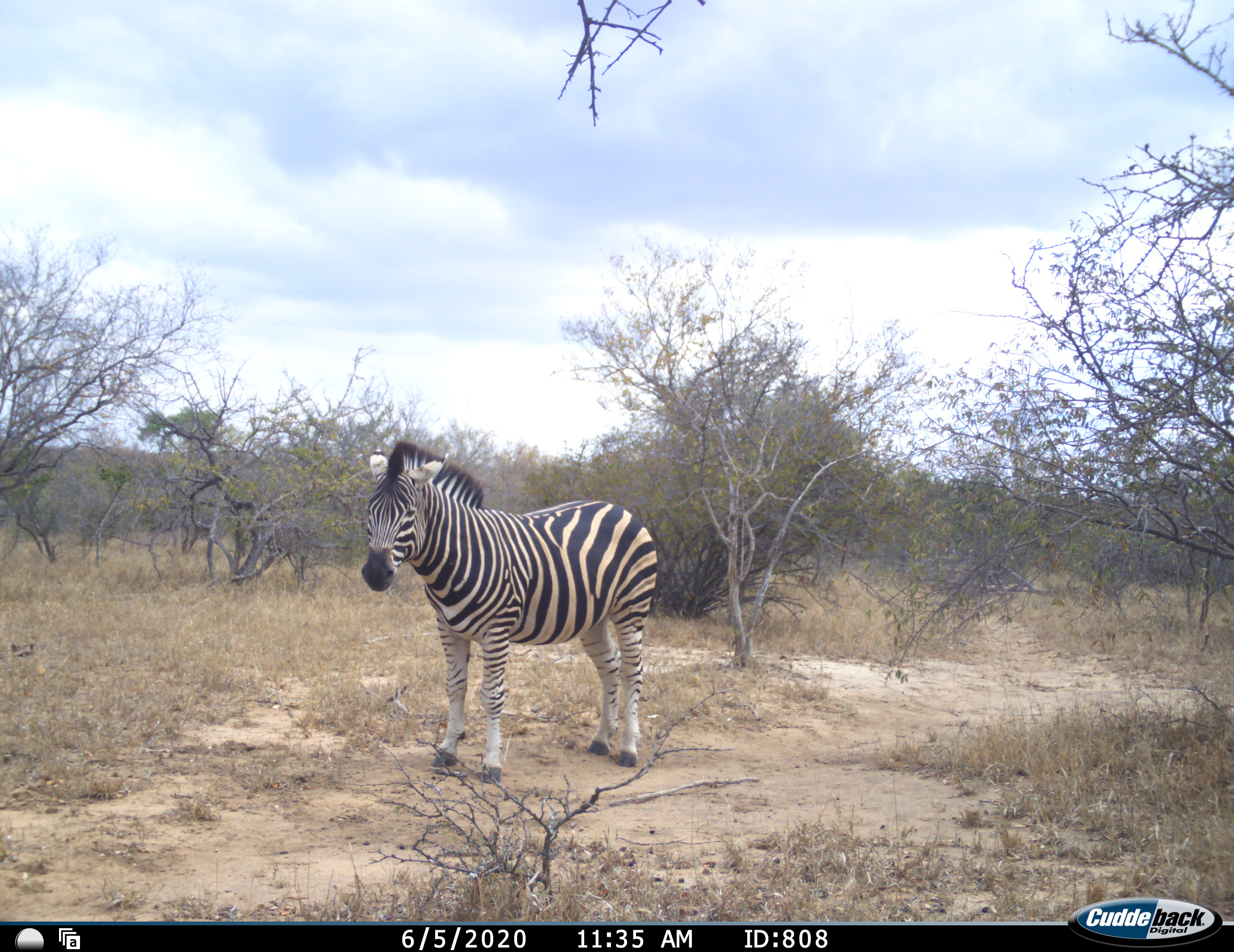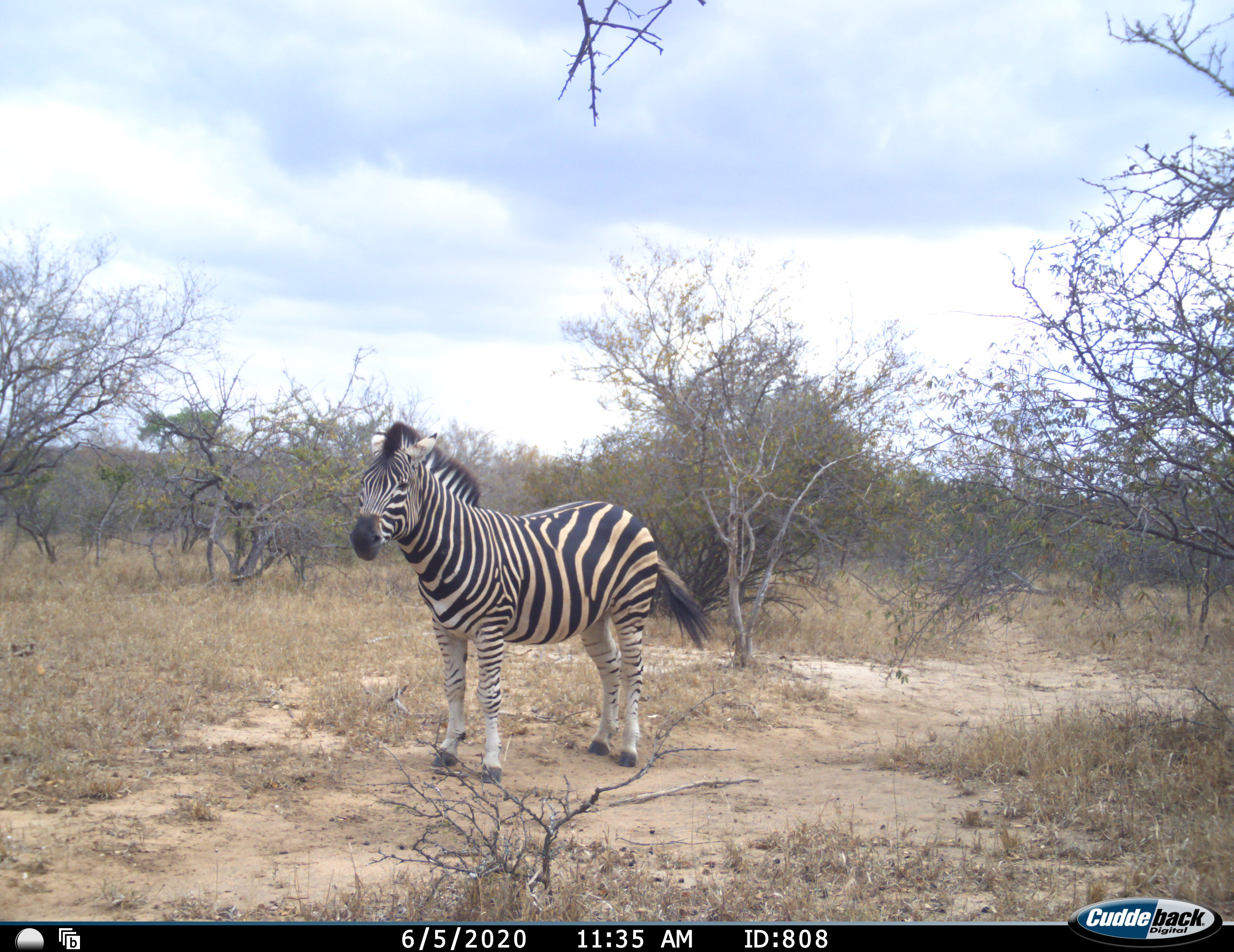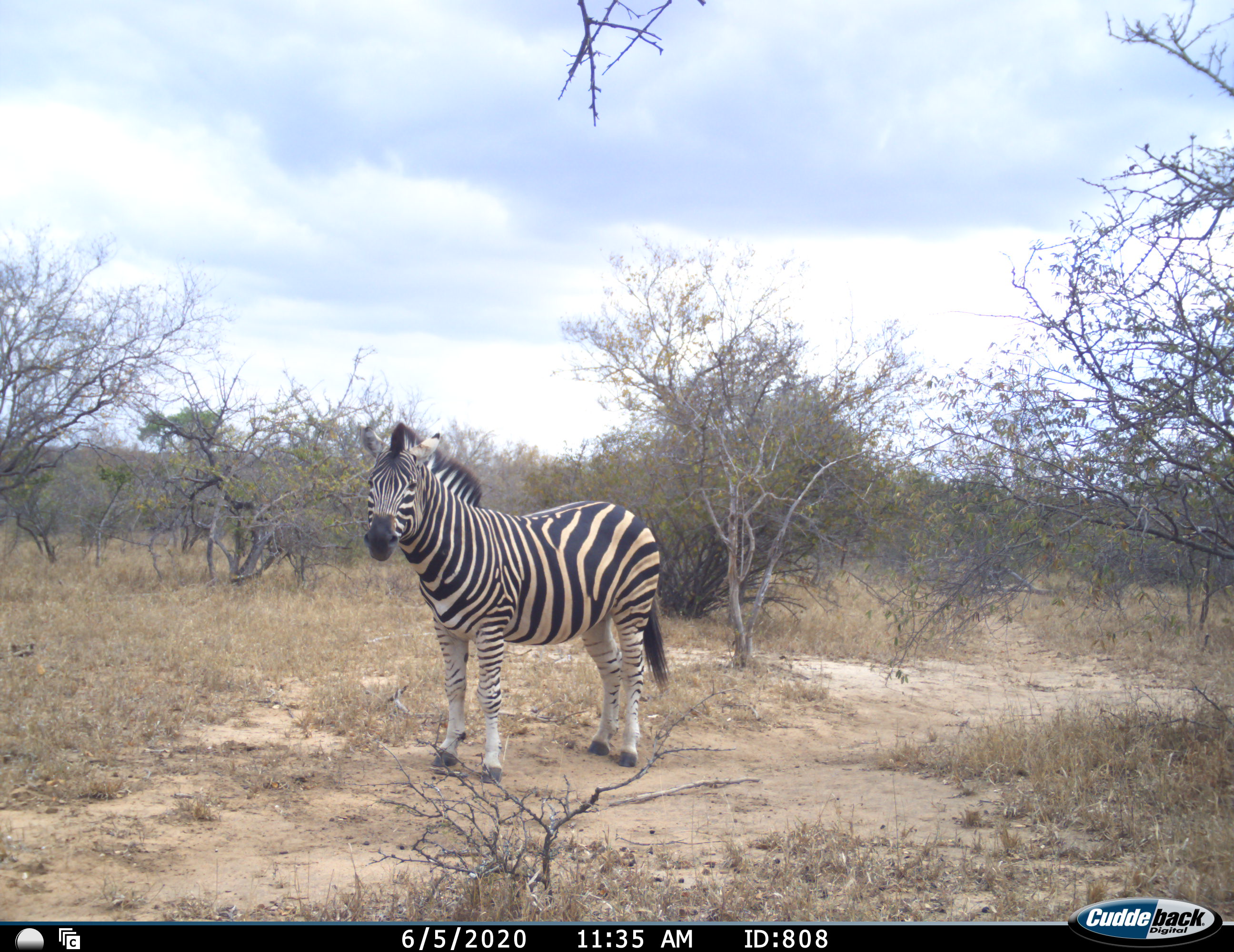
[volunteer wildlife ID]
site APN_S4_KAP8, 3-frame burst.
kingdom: Animalia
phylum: Chordata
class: Mammalia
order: Perissodactyla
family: Equidae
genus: Equus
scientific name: Equus quagga burchellii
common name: burchell's zebra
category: zebraburchells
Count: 1.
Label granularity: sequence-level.